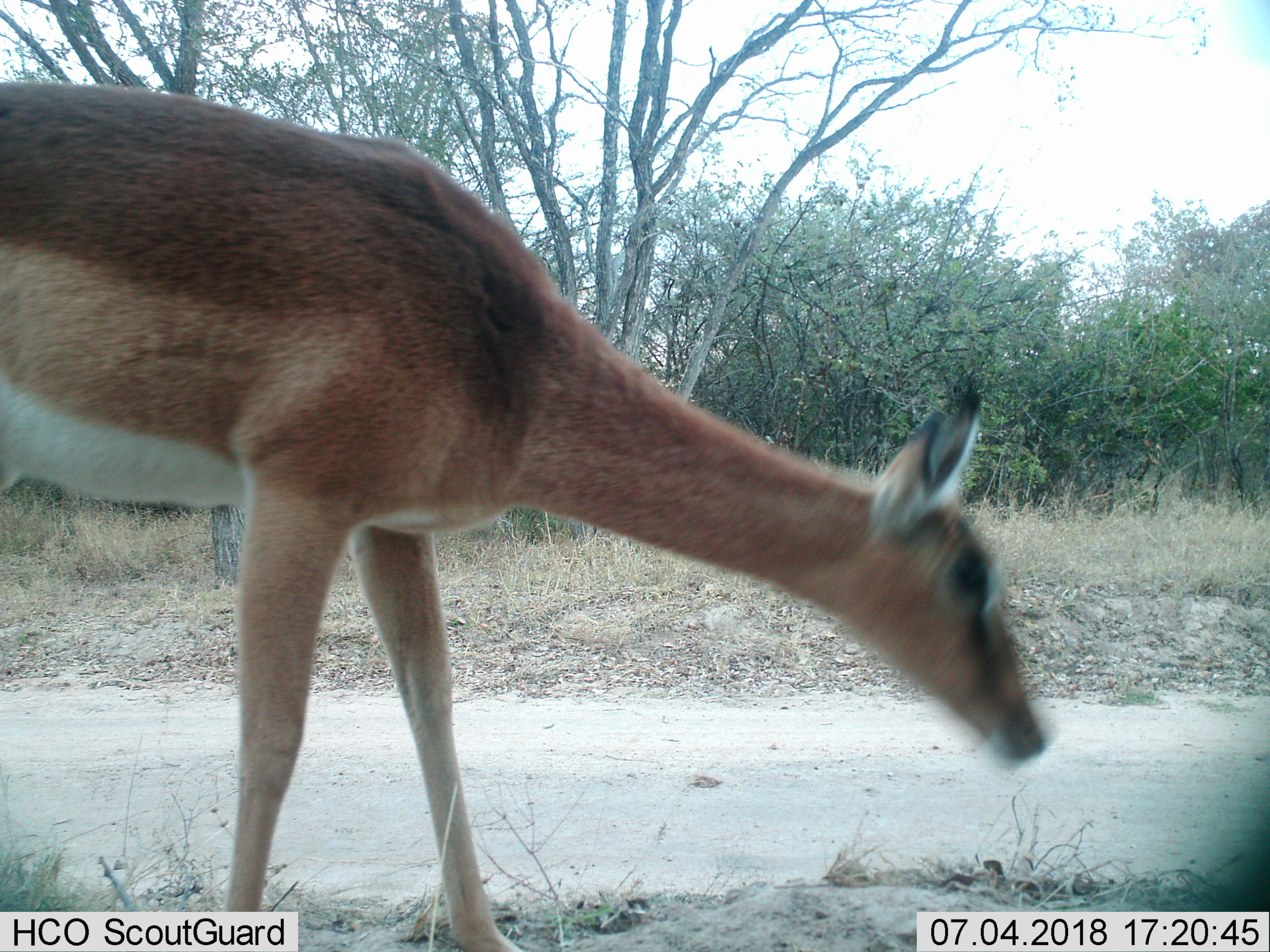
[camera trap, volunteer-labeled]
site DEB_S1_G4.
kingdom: Animalia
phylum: Chordata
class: Mammalia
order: Artiodactyla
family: Bovidae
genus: Aepyceros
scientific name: Aepyceros melampus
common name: impala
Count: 1.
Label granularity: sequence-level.